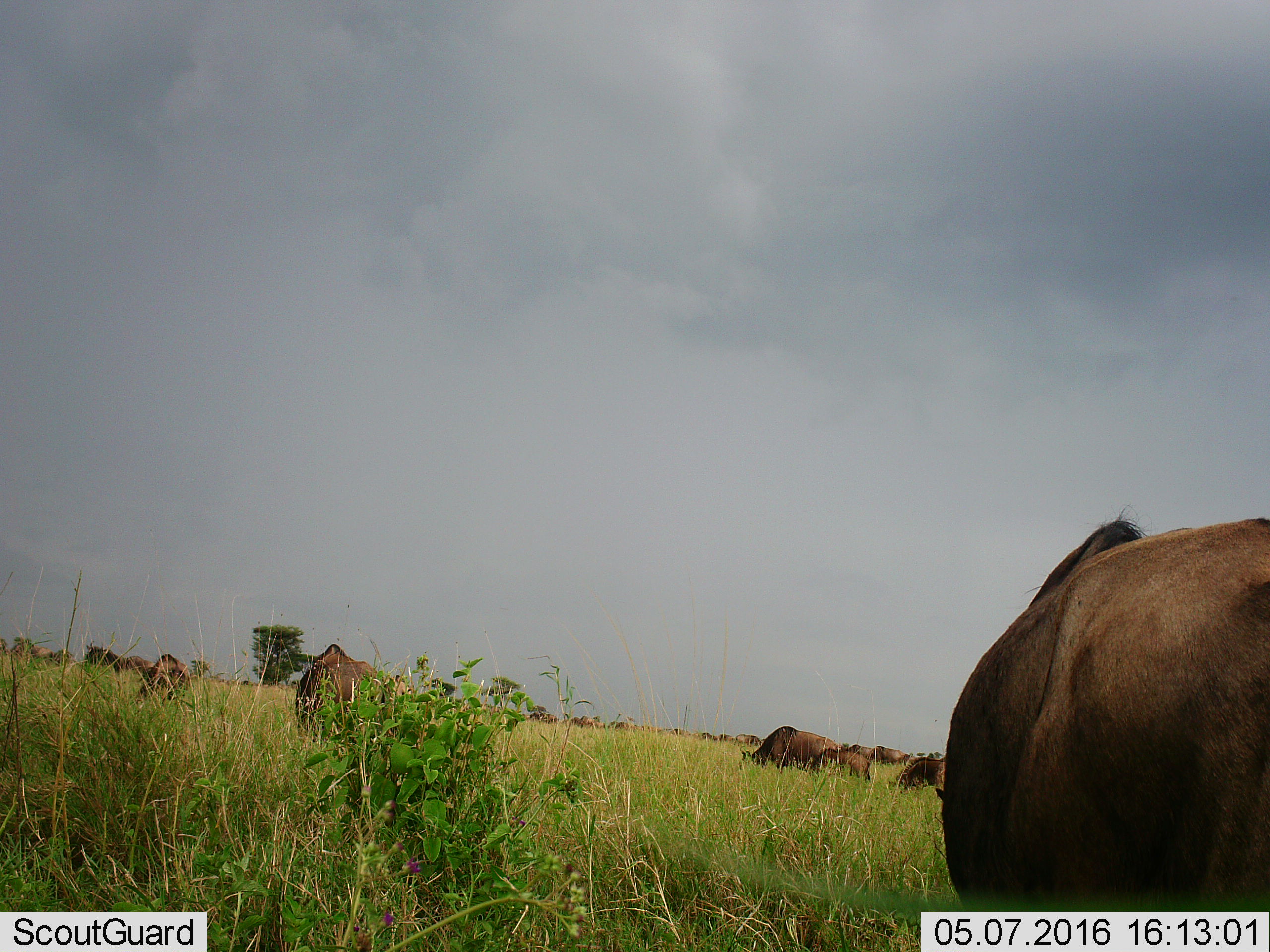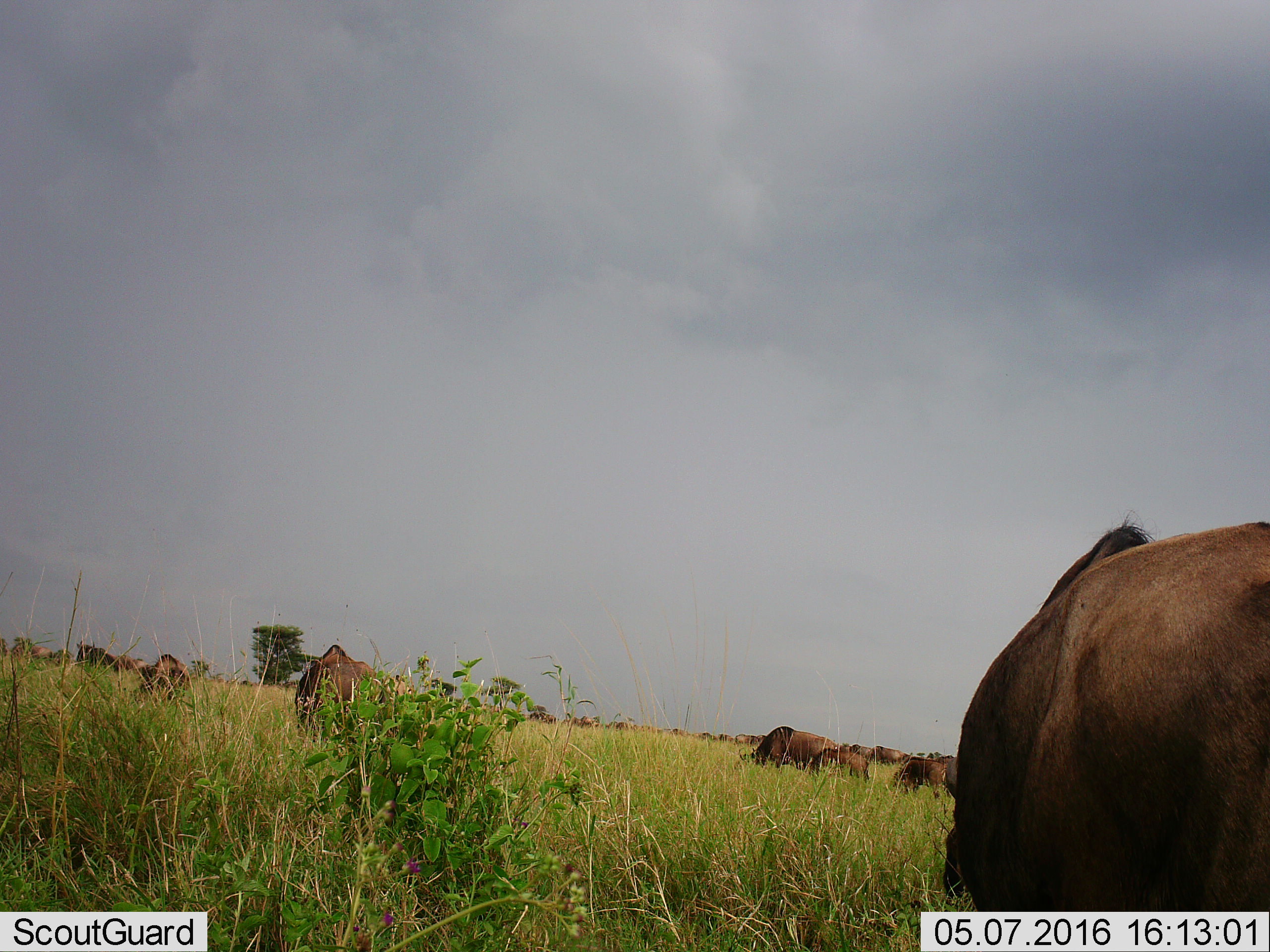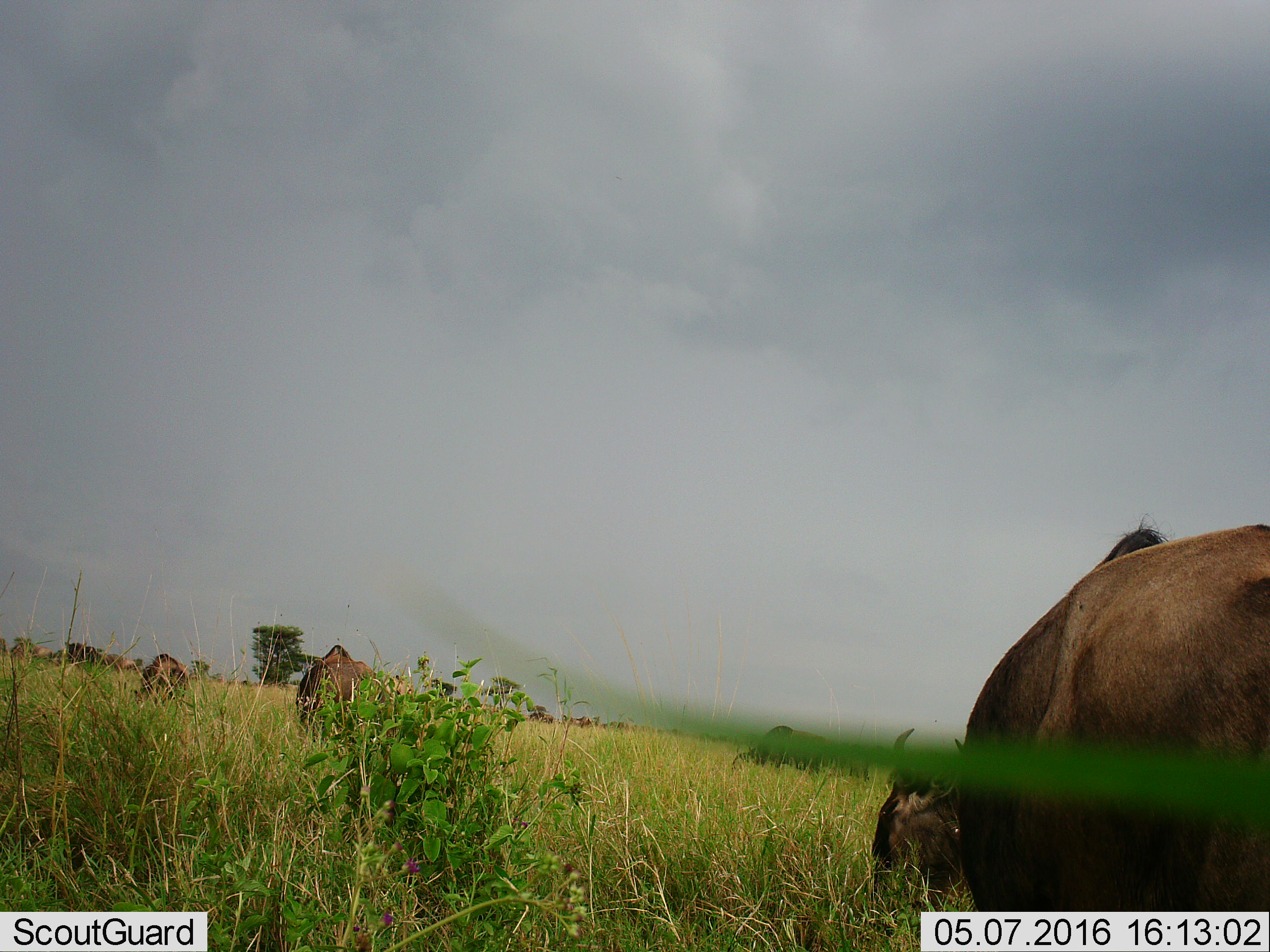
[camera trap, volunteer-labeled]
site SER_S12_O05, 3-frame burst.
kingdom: Animalia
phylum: Chordata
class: Mammalia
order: Artiodactyla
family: Bovidae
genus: Connochaetes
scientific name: Connochaetes taurinus taurinus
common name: blue wildebeest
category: wildebeestblue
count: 11-50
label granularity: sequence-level